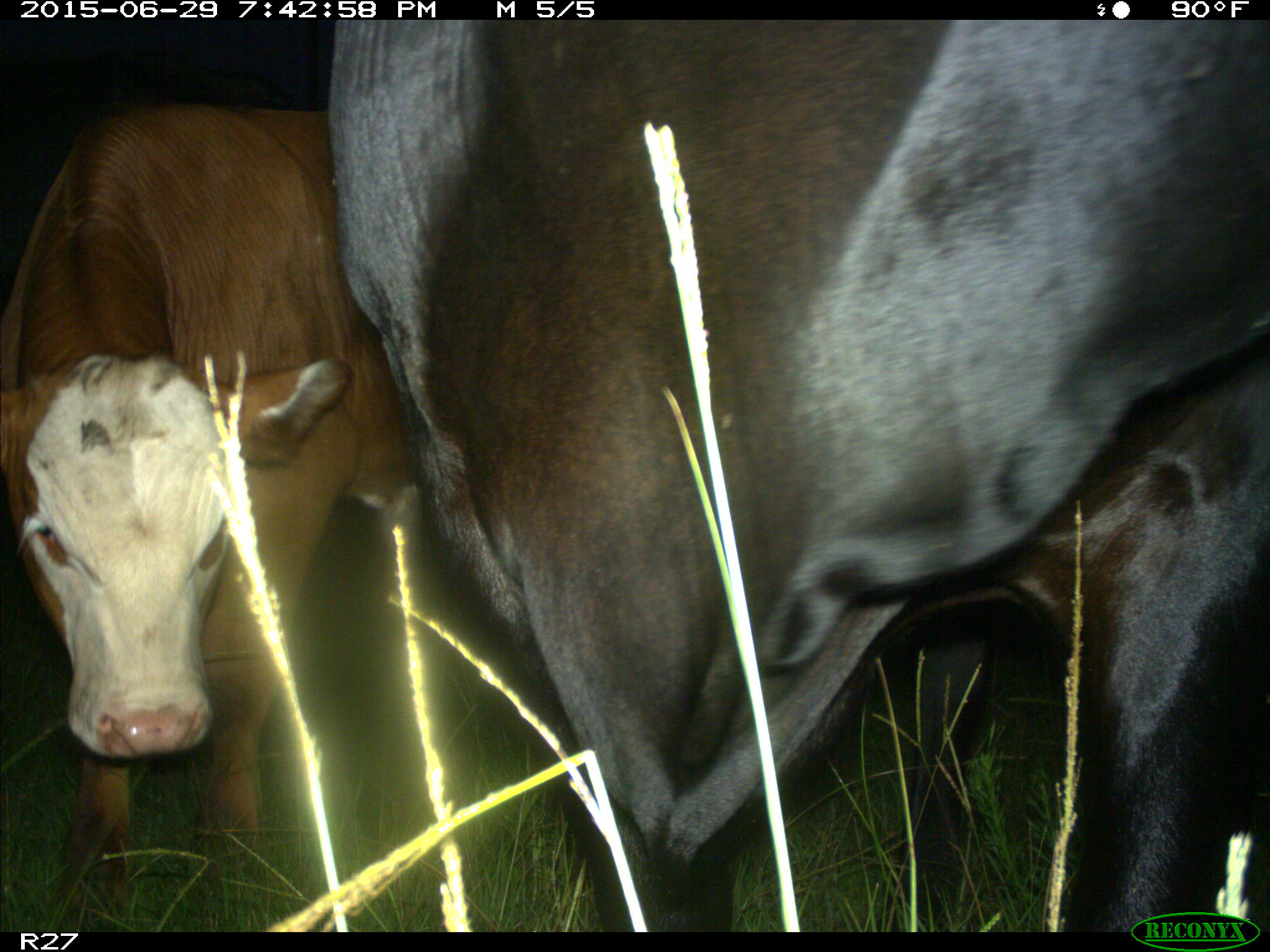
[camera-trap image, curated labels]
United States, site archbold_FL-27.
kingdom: Animalia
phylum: Chordata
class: Mammalia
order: Artiodactyla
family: Bovidae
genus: Bos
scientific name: Bos taurus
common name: domestic cow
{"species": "Bos taurus (domestic cow)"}